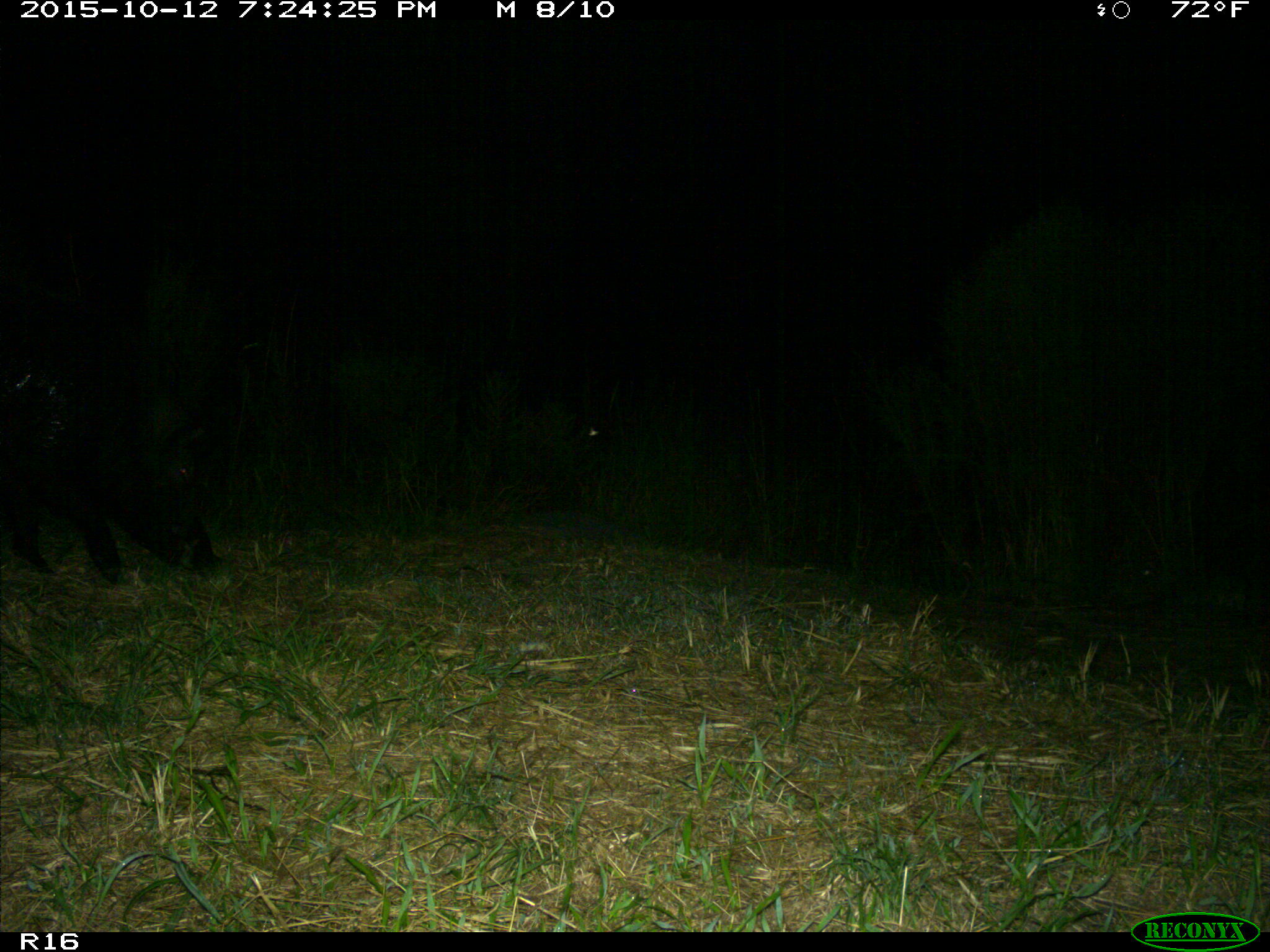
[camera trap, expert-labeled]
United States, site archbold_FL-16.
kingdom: Animalia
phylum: Chordata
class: Mammalia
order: Artiodactyla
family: Suidae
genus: Sus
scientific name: Sus scrofa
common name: wild boar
Sus scrofa (wild boar).